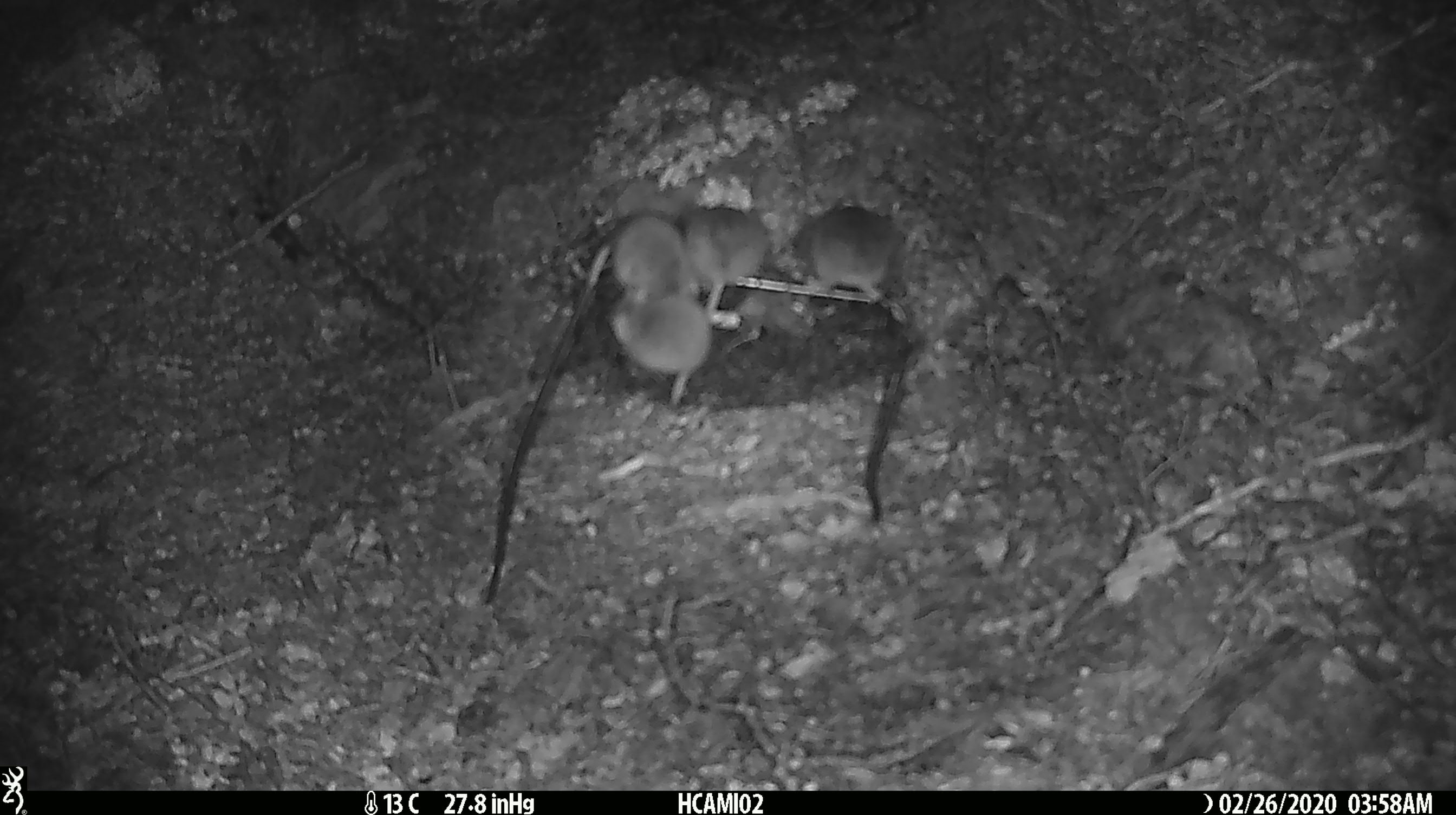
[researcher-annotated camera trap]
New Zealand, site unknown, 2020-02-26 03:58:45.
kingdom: Animalia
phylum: Chordata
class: Mammalia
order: Rodentia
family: Muridae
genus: Mus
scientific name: Mus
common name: mouse